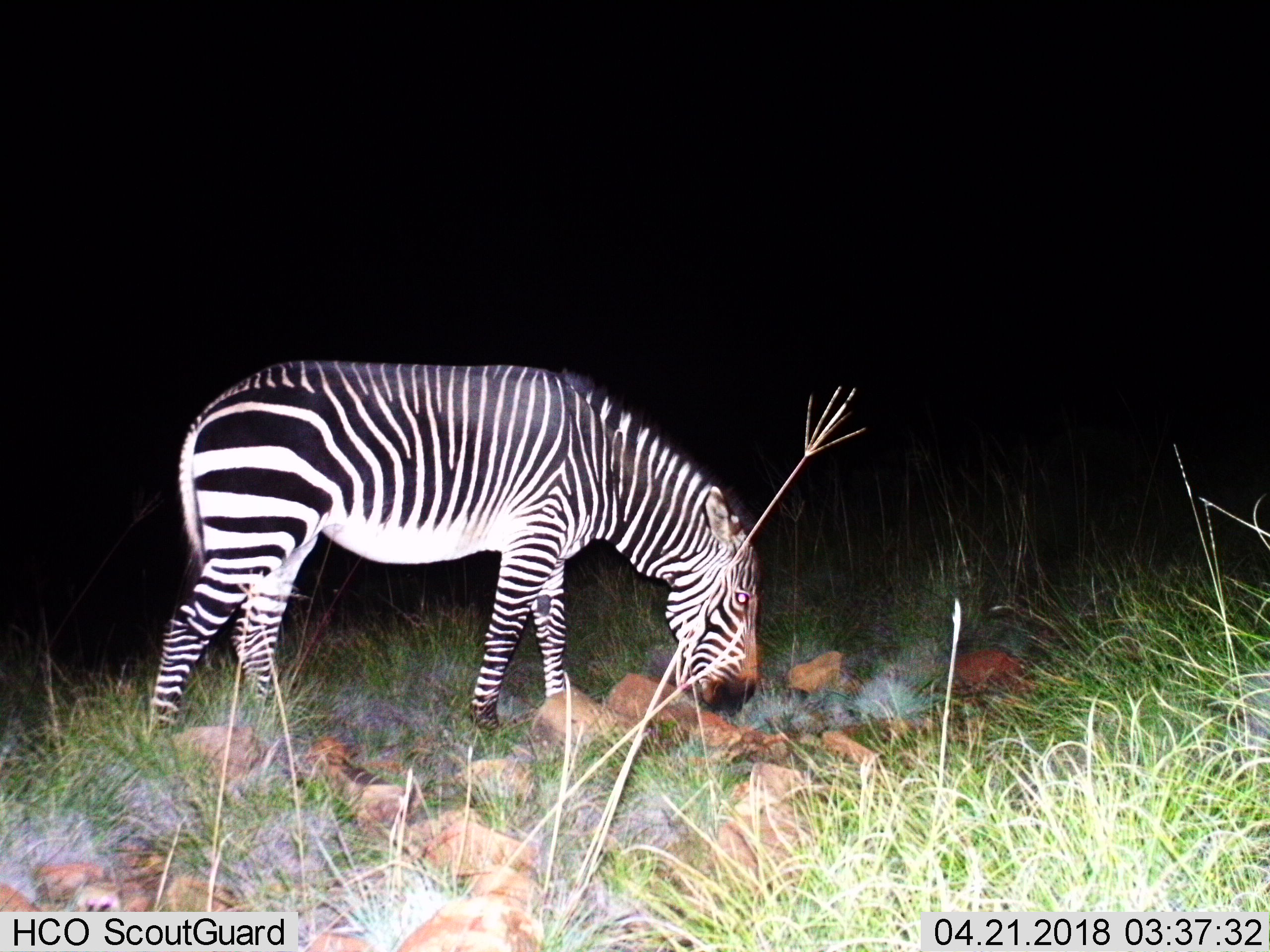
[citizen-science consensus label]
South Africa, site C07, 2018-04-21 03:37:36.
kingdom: Animalia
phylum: Chordata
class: Mammalia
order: Perissodactyla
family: Equidae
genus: Equus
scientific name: Equus zebra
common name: mountain zebra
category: zebramountain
Zebramountain (mountain zebra) (Equus zebra), count 1. Behavior (volunteer vote fractions): standing 43%, resting 0%, moving 0%, interacting 0%. Young present (vote fraction): 0%. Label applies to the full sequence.